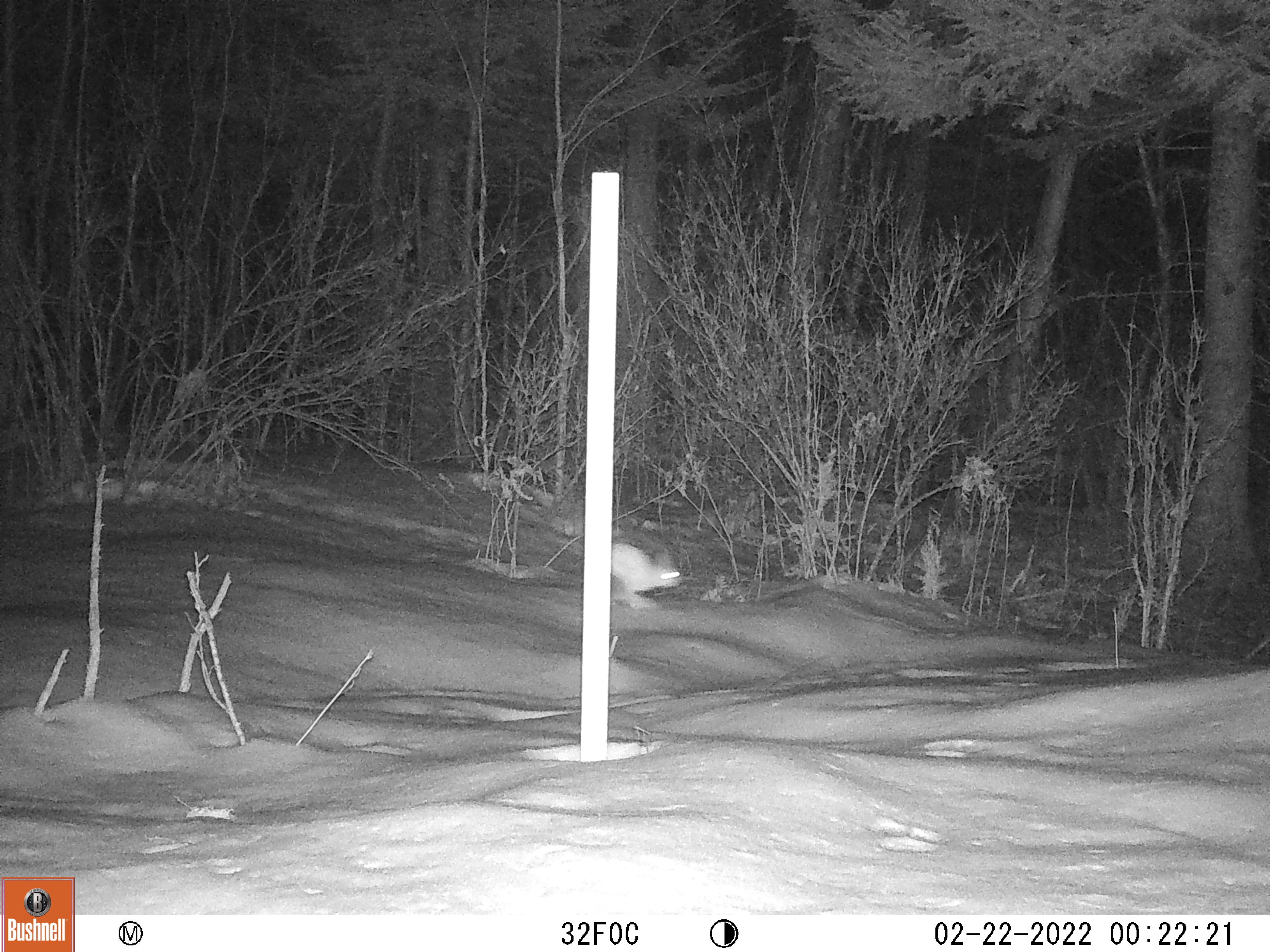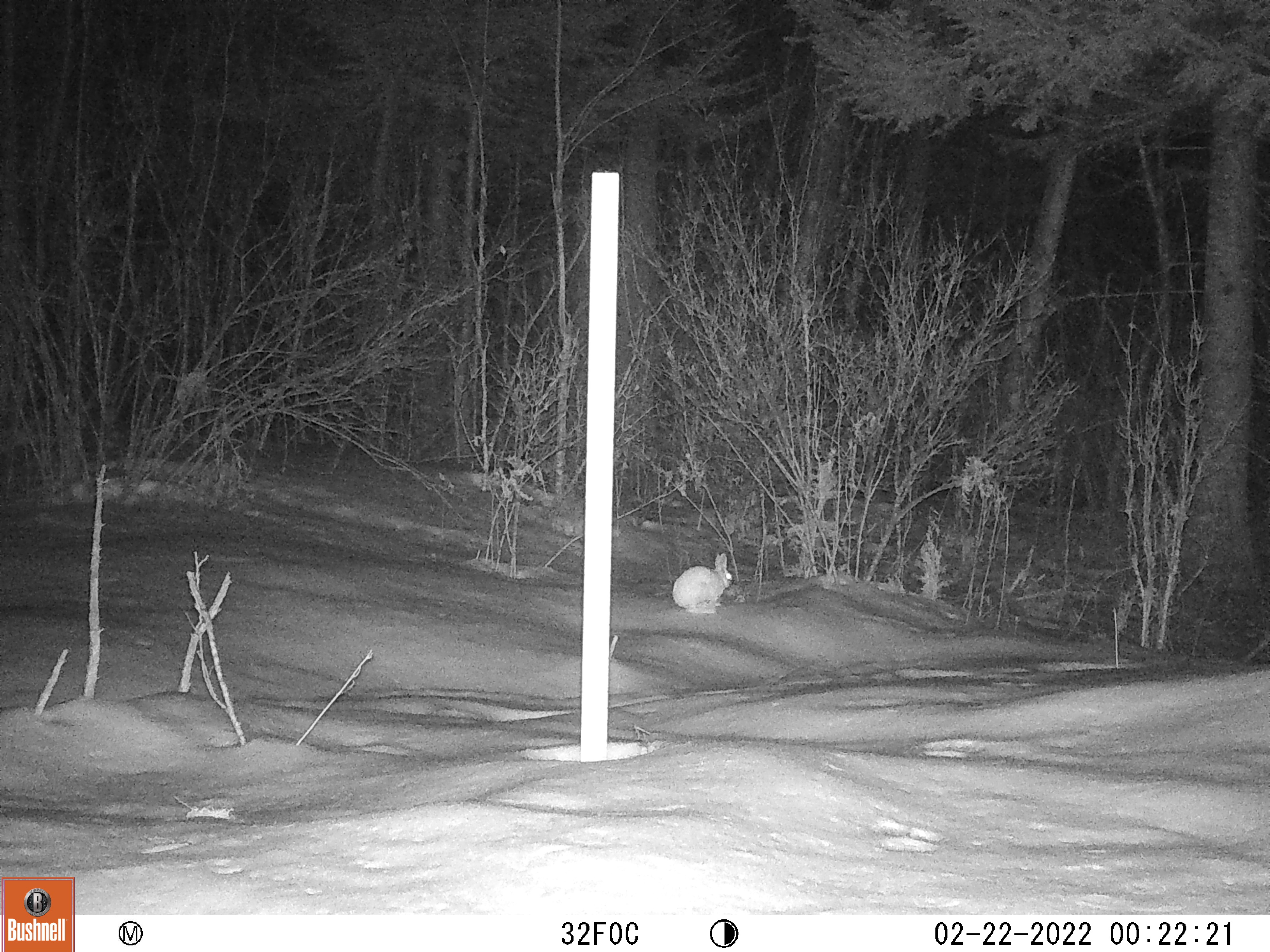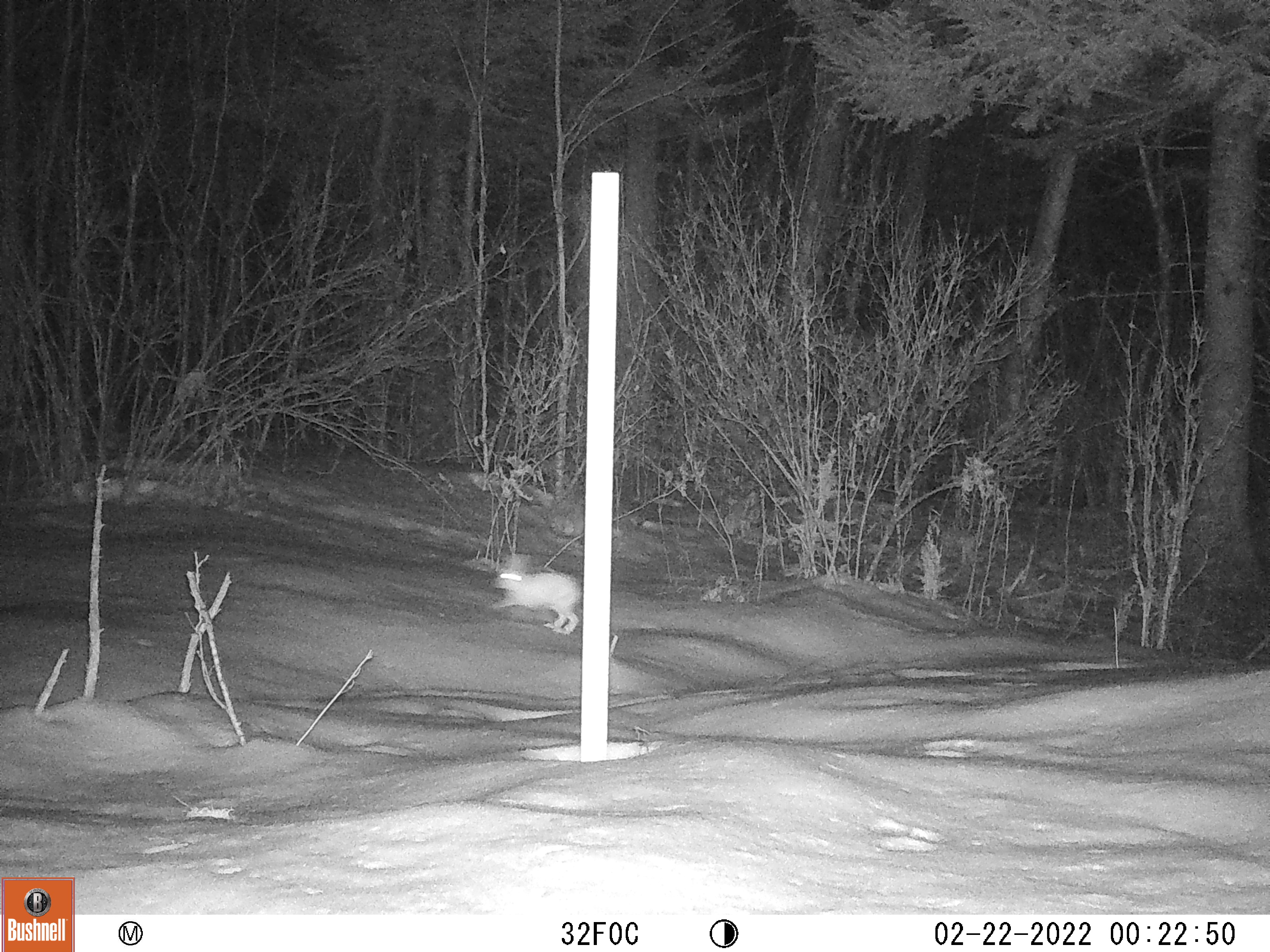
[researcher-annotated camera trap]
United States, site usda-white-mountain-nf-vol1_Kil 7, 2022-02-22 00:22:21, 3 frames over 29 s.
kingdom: Animalia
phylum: Chordata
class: Mammalia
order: Lagomorpha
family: Leporidae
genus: Lepus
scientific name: Lepus americanus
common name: snowshoe hare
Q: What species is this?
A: Snowshoe hare (Lepus americanus).